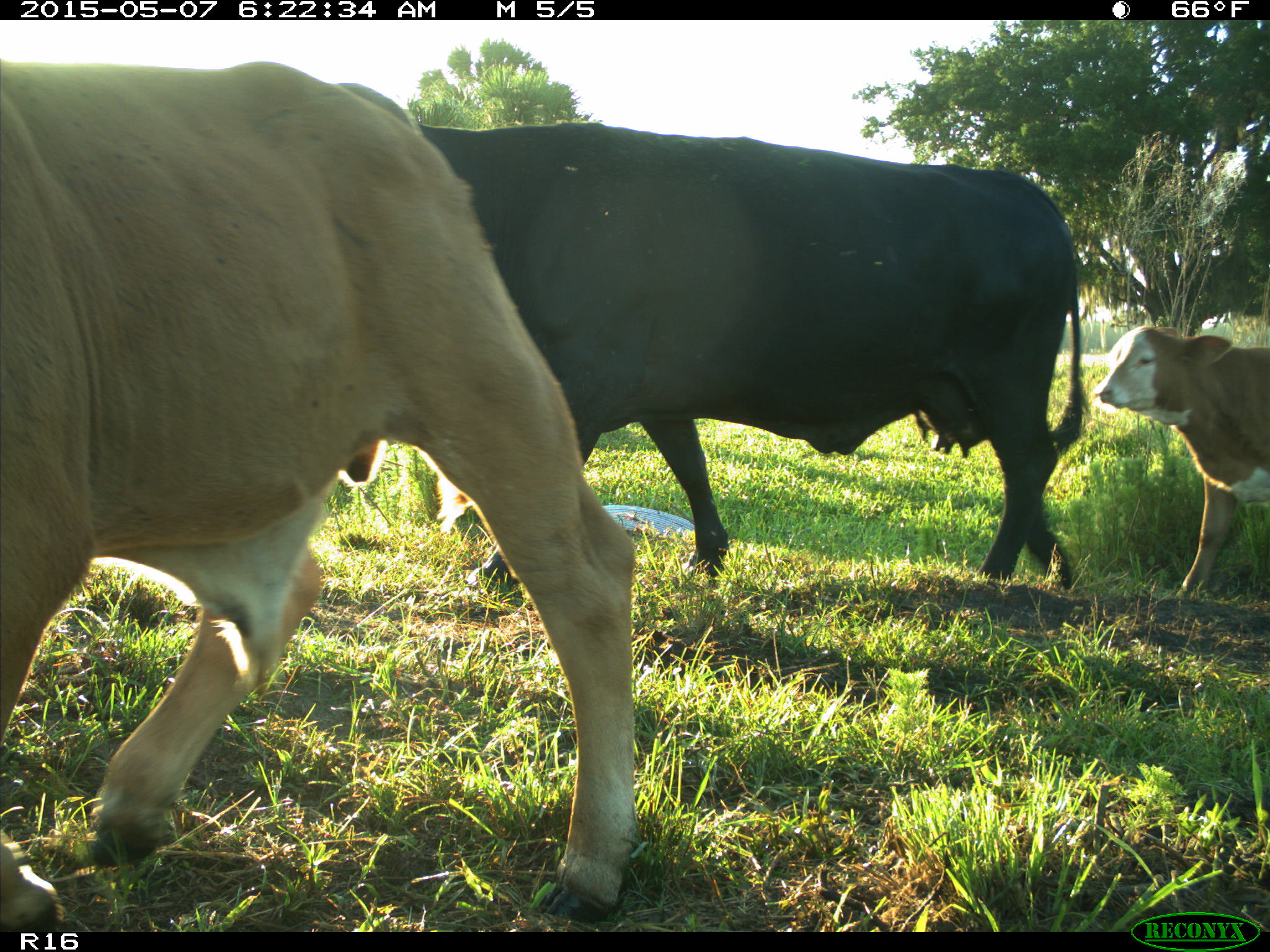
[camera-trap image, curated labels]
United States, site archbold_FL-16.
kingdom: Animalia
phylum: Chordata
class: Mammalia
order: Artiodactyla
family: Bovidae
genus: Bos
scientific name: Bos taurus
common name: domestic cow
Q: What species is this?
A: Bos taurus (domestic cow).